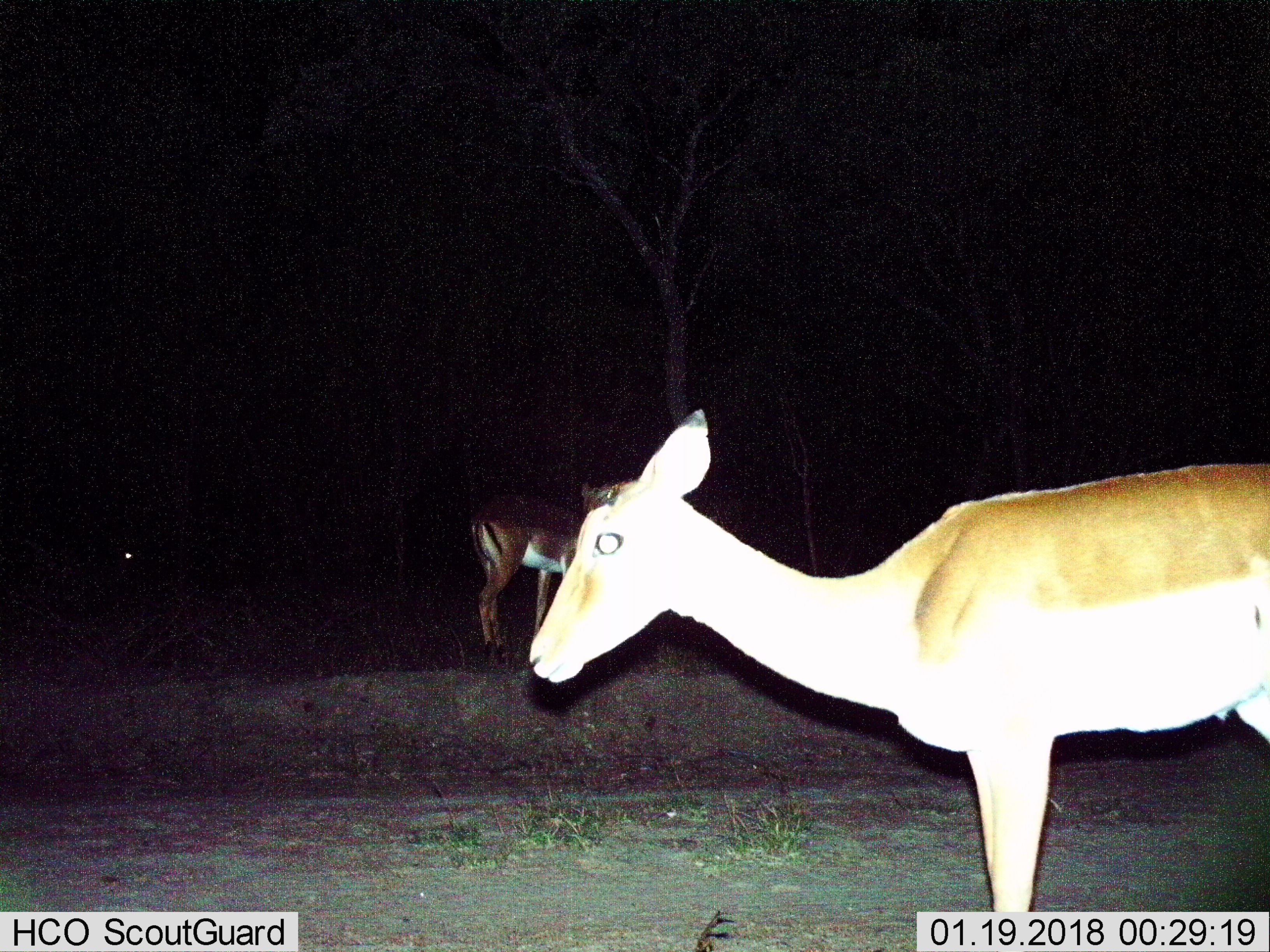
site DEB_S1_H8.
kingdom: Animalia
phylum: Chordata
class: Mammalia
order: Artiodactyla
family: Bovidae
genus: Aepyceros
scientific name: Aepyceros melampus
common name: impala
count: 2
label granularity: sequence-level